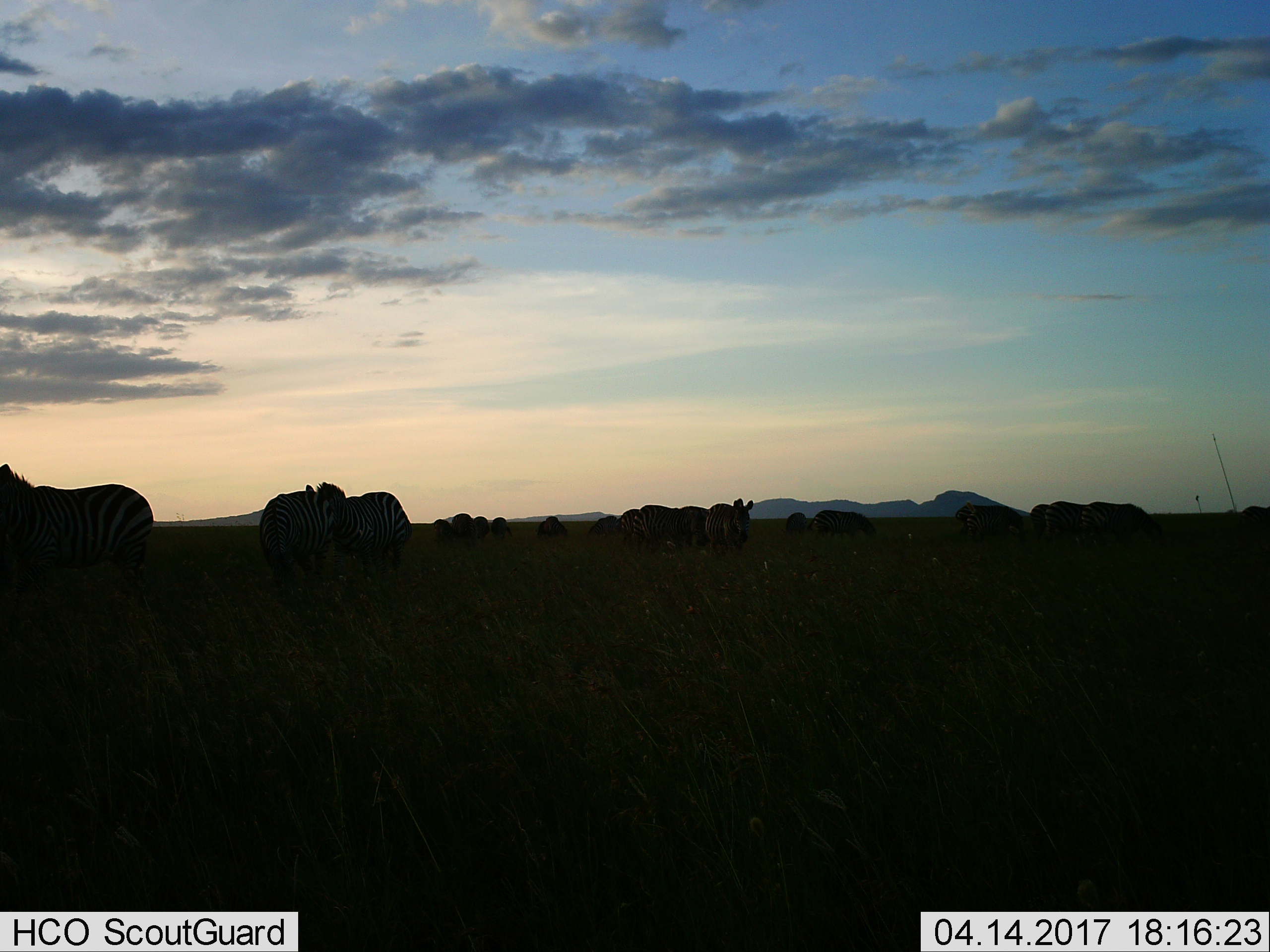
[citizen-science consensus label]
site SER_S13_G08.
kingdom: Animalia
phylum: Chordata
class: Mammalia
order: Perissodactyla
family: Equidae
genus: Equus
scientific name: Equus quagga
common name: plains zebra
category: zebraplains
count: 11-50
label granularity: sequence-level